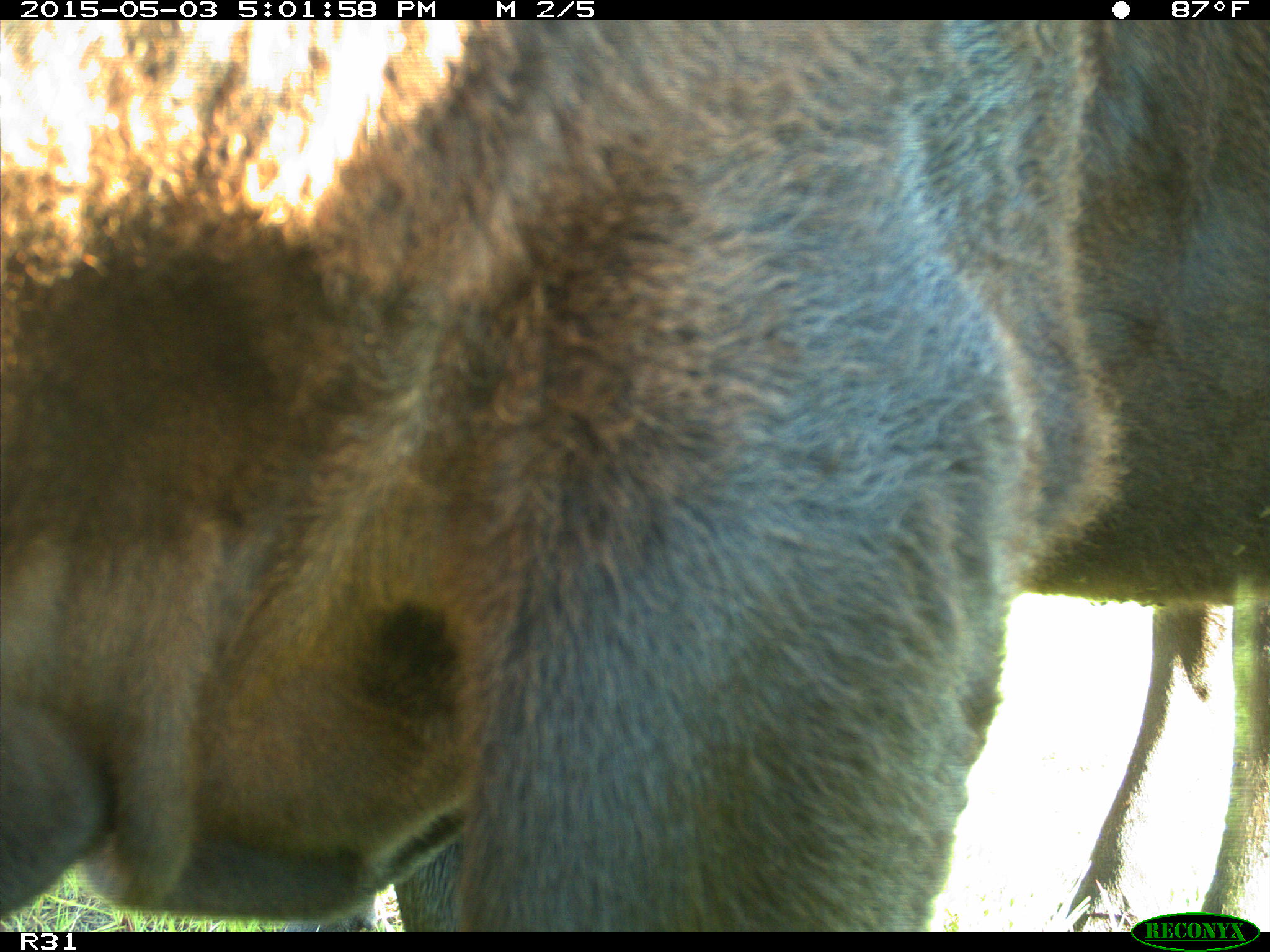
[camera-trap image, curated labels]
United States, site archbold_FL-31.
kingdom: Animalia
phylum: Chordata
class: Mammalia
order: Artiodactyla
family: Bovidae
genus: Bos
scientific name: Bos taurus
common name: domestic cow